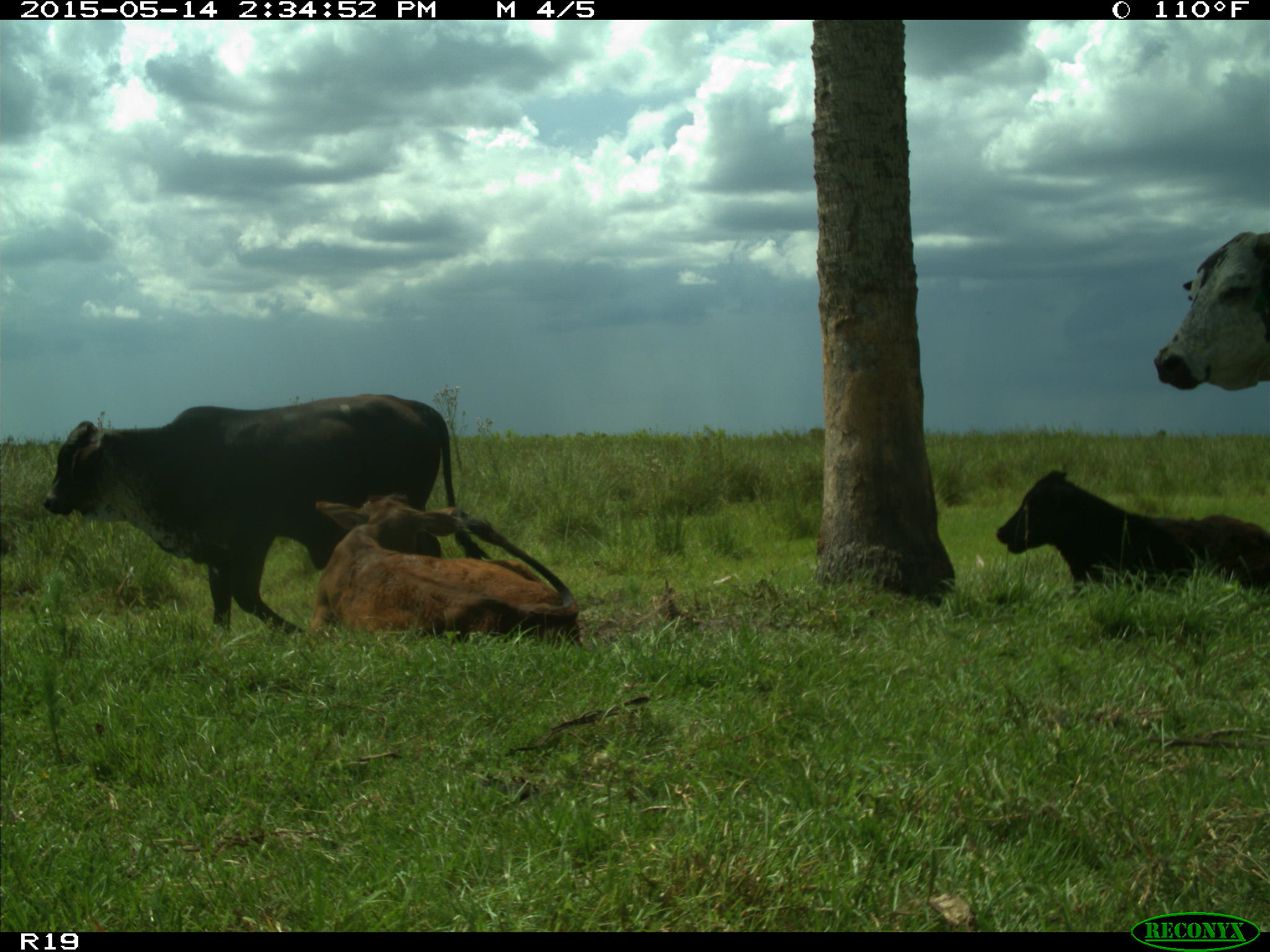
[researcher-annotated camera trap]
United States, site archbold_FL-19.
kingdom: Animalia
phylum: Chordata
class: Mammalia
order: Artiodactyla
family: Bovidae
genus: Bos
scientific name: Bos taurus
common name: domestic cow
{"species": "Bos taurus (domestic cow)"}